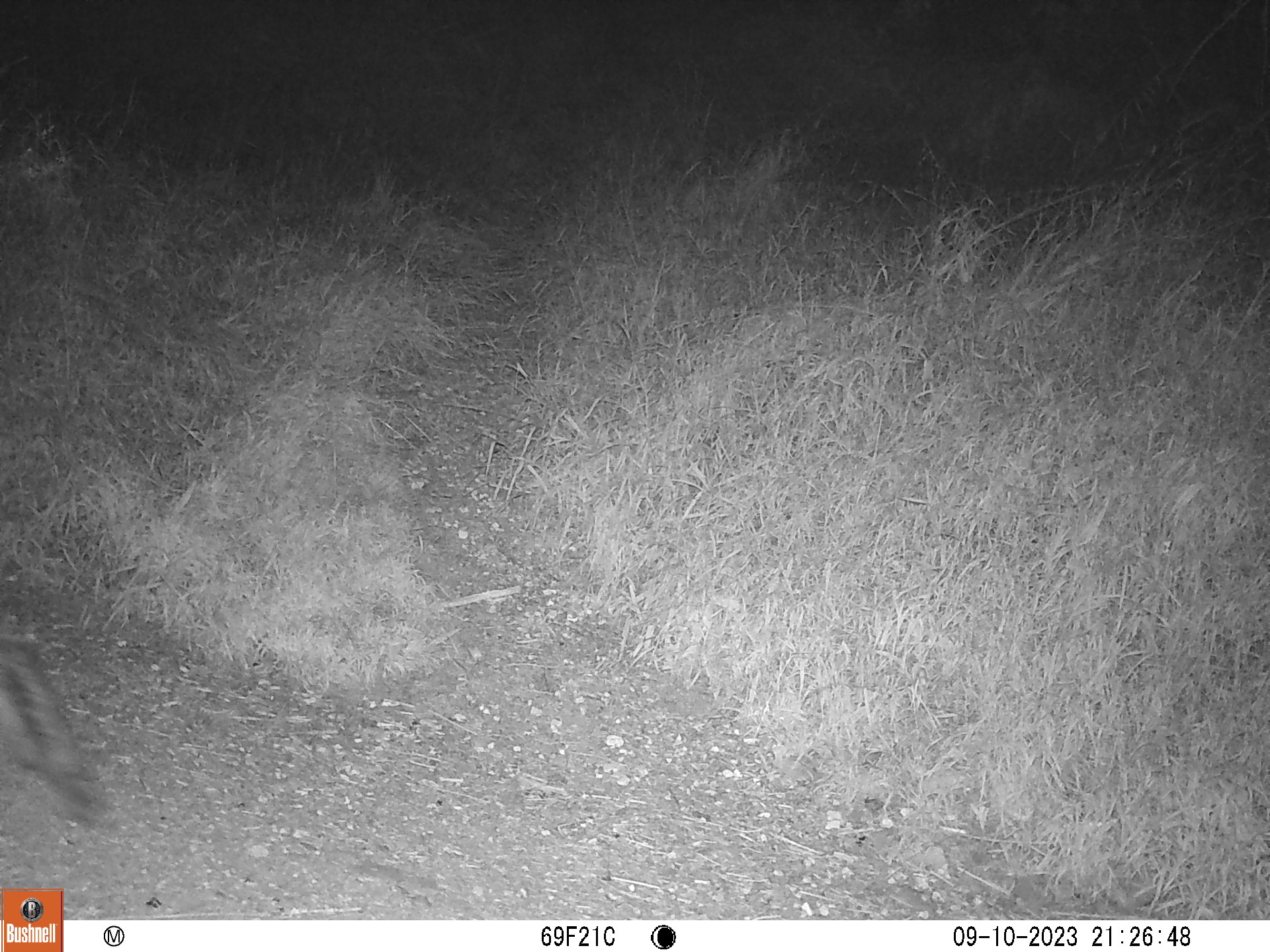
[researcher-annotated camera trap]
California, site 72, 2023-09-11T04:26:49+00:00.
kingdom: Animalia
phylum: Chordata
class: Mammalia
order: Carnivora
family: Mephitidae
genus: Mephitis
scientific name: Mephitis mephitis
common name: striped skunk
Striped skunk (Mephitis mephitis).